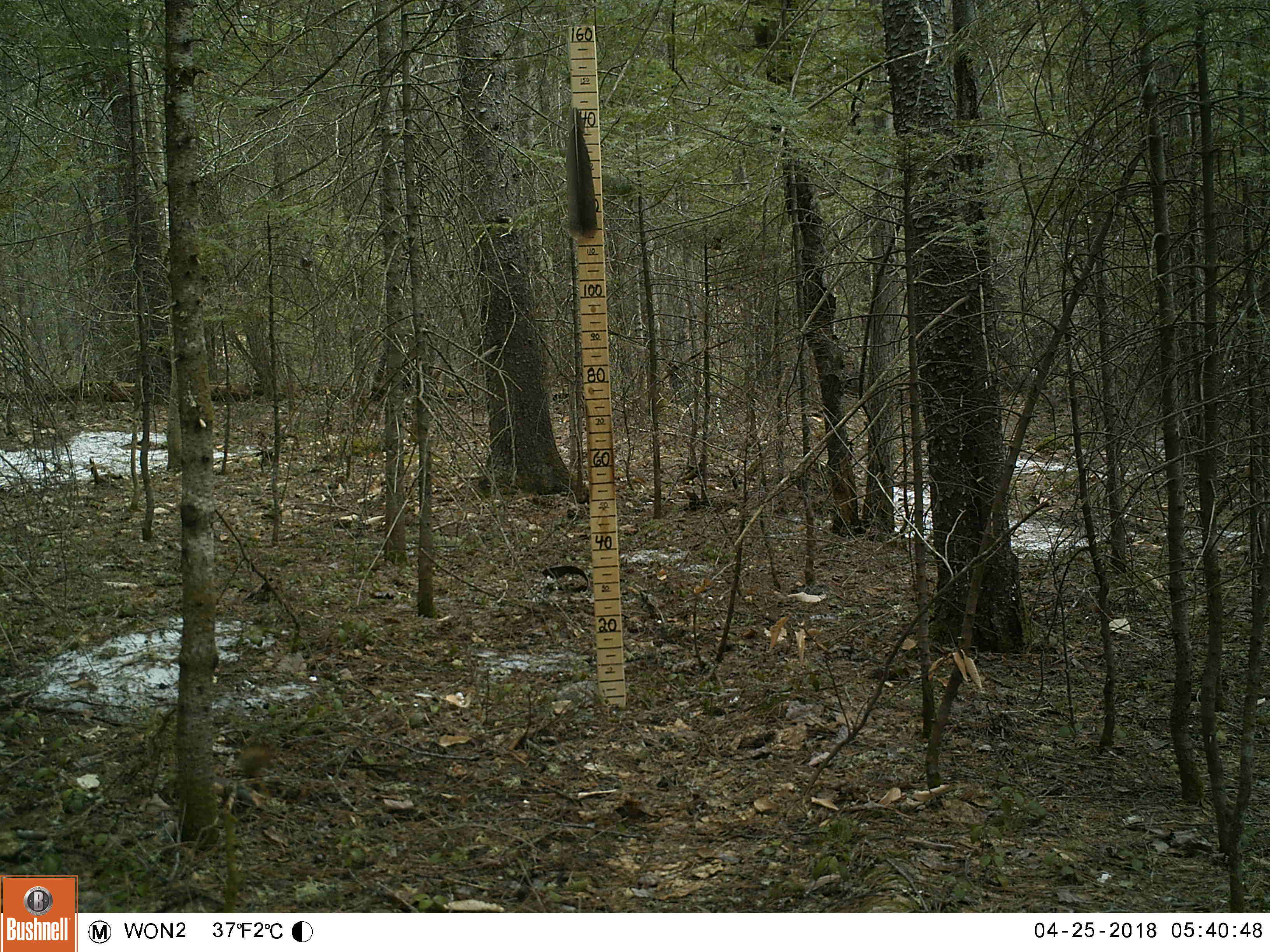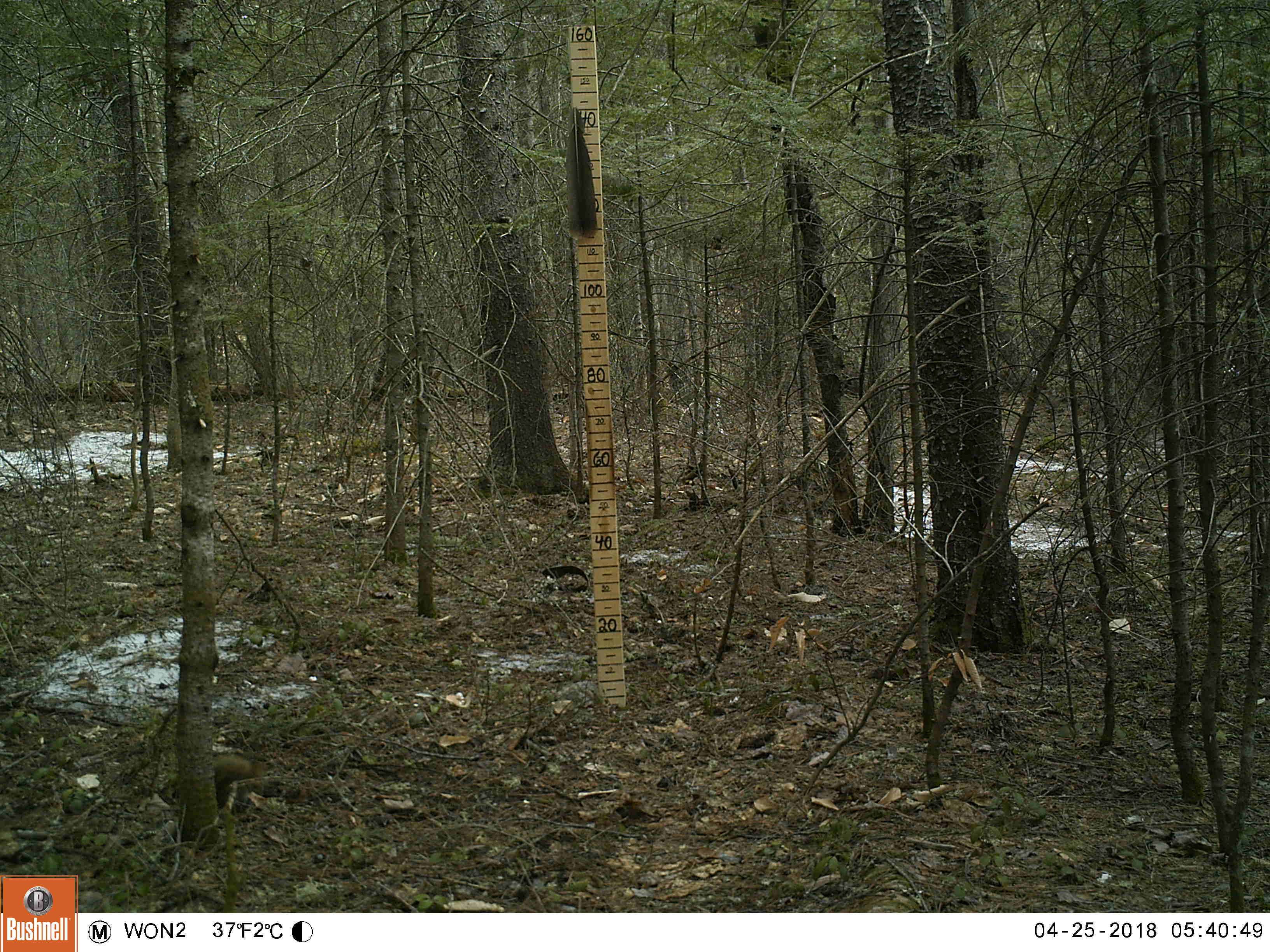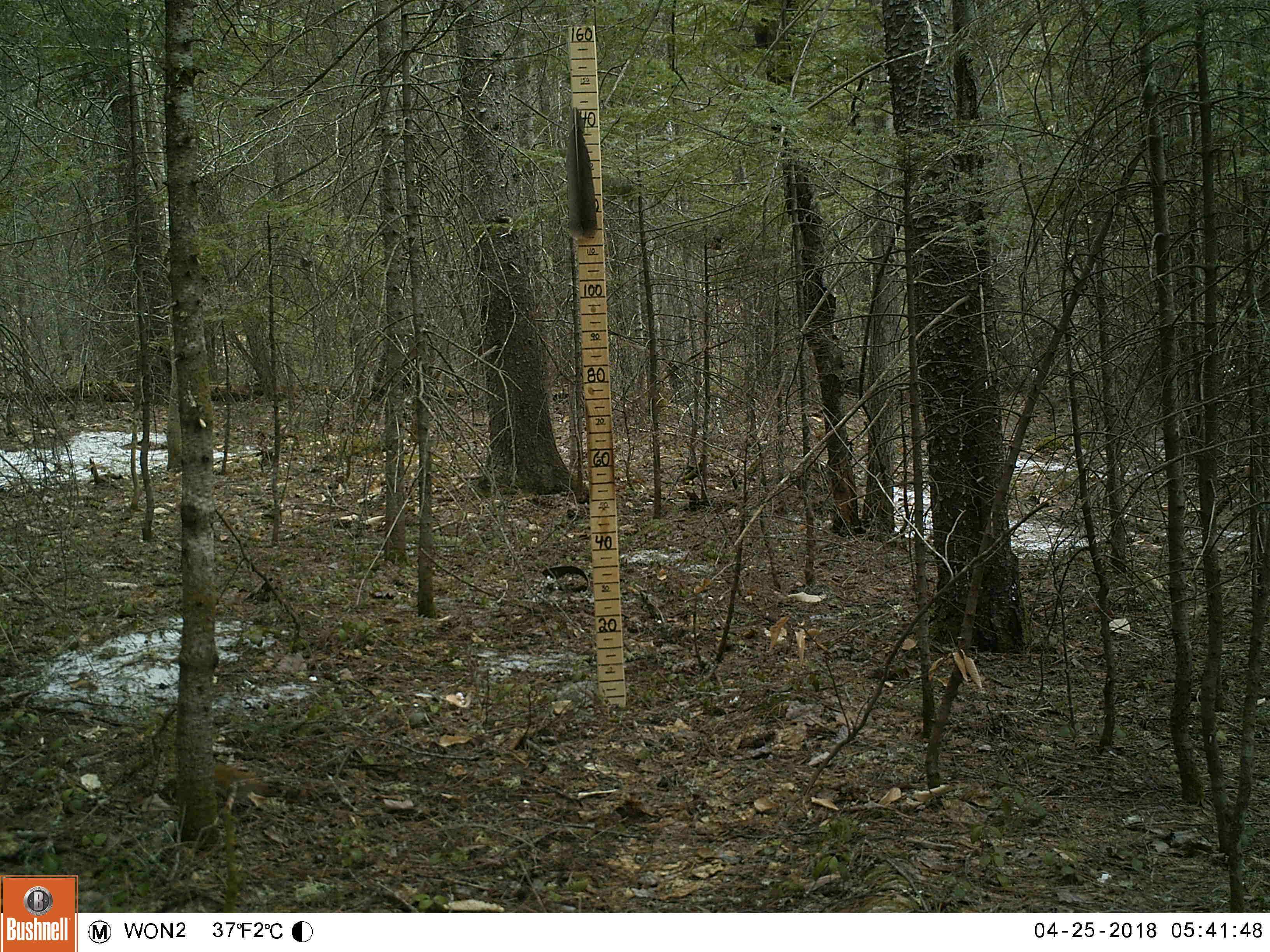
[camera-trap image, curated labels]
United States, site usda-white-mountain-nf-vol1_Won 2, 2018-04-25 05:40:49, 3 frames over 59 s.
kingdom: Animalia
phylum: Chordata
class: Mammalia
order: Rodentia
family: Sciuridae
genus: Tamiasciurus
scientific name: Tamiasciurus hudsonicus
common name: red squirrel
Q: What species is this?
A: Red squirrel (Tamiasciurus hudsonicus).